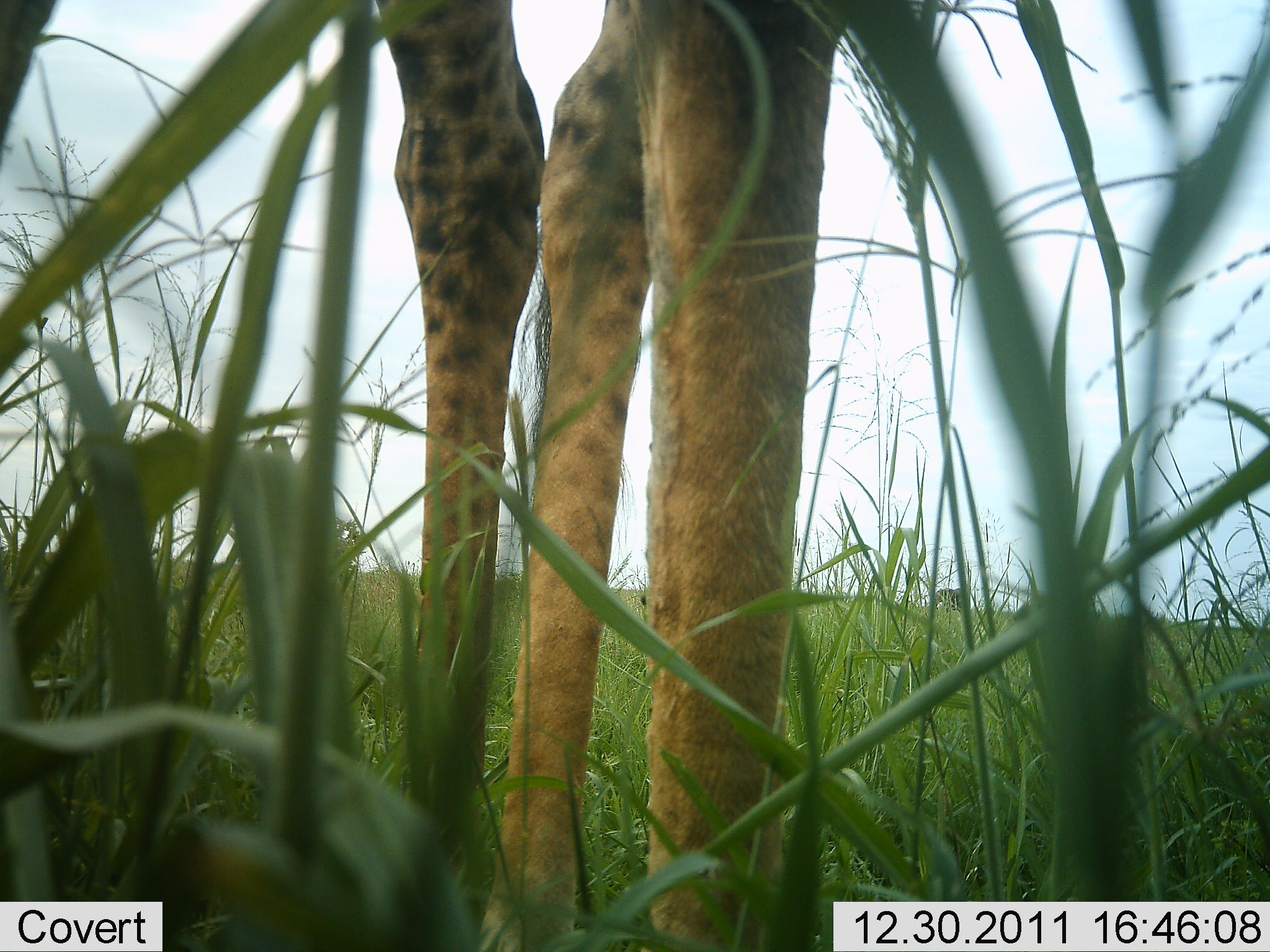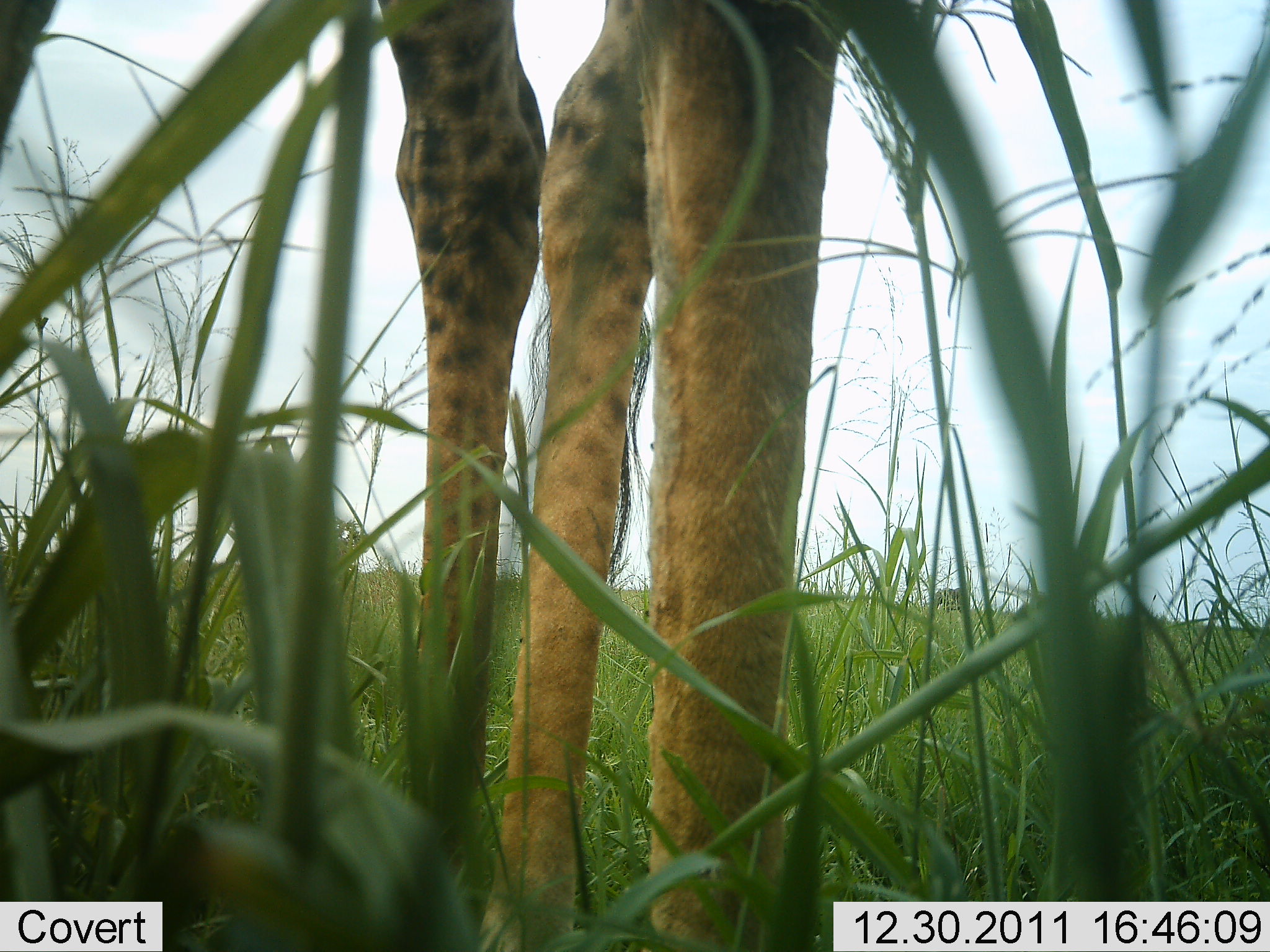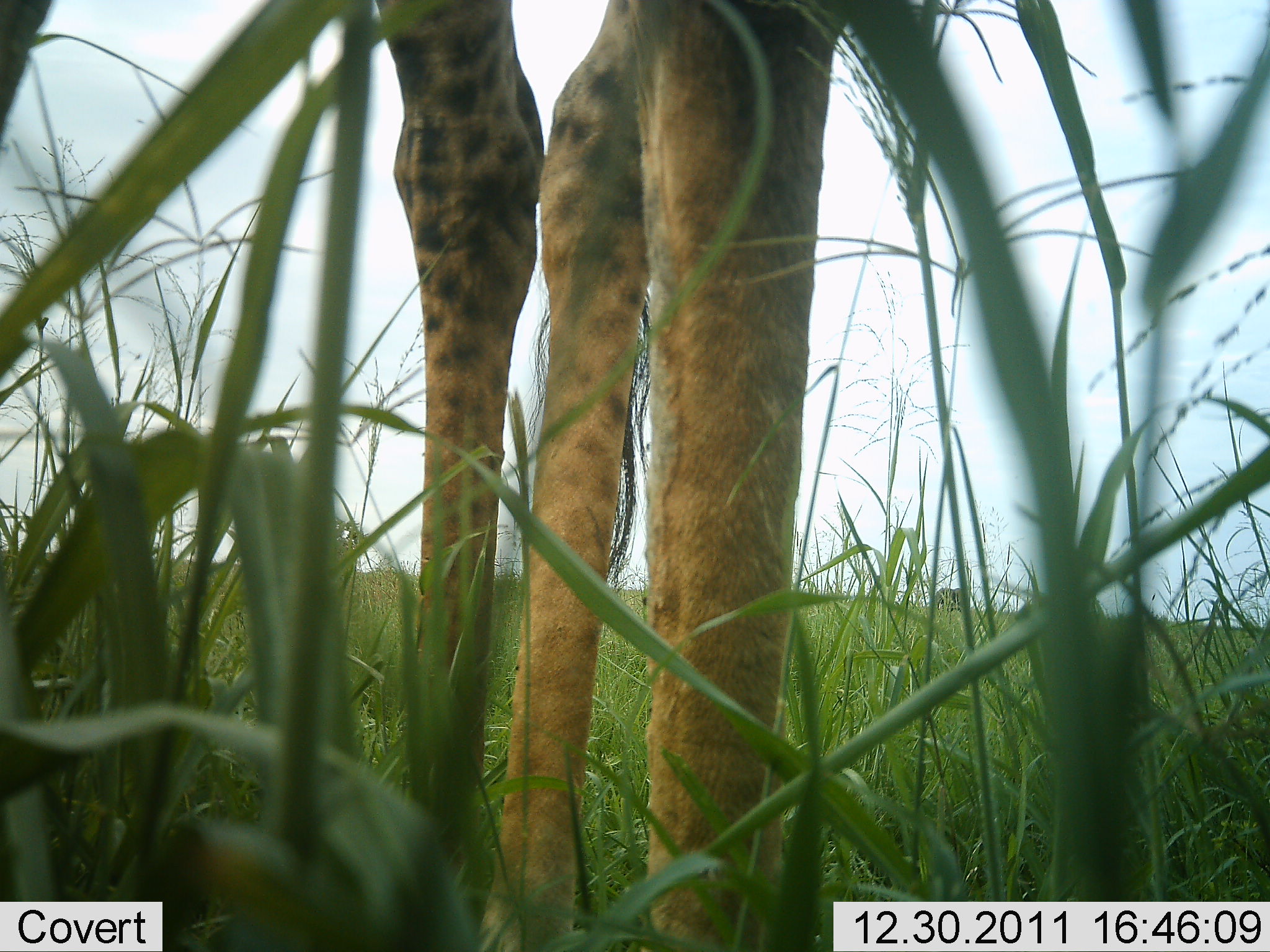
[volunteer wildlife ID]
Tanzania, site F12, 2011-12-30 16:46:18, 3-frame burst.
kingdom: Animalia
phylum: Chordata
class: Mammalia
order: Artiodactyla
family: Giraffidae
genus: Giraffa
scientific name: Giraffa camelopardalis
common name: giraffe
Giraffe (Giraffa camelopardalis), count 1. Behavior (volunteer vote fractions): standing 100%, resting 0%, moving 0%, interacting 0%. Young present (vote fraction): 0%. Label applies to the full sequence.